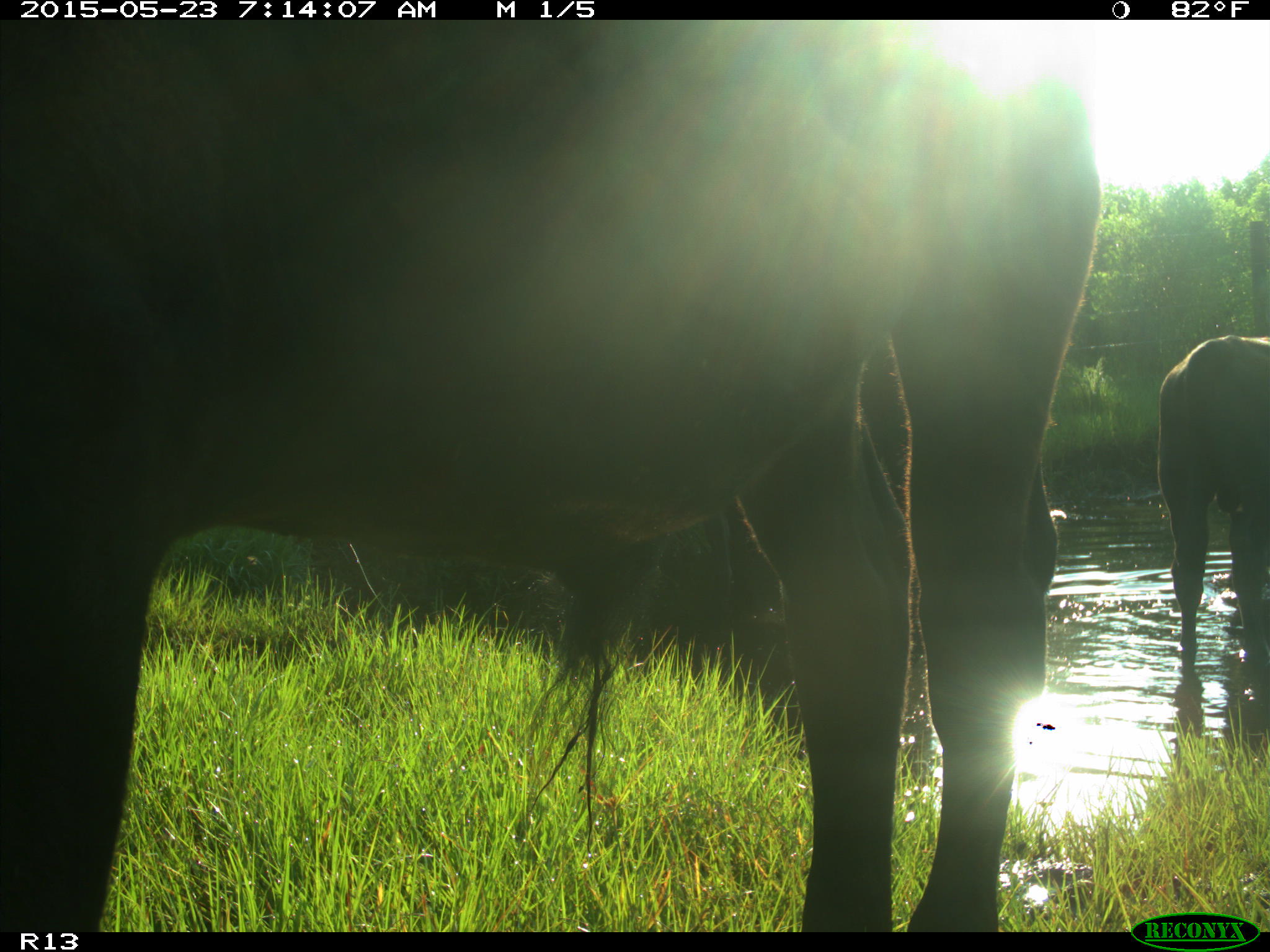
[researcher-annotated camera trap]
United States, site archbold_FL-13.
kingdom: Animalia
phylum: Chordata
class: Mammalia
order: Artiodactyla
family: Bovidae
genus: Bos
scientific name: Bos taurus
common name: domestic cow